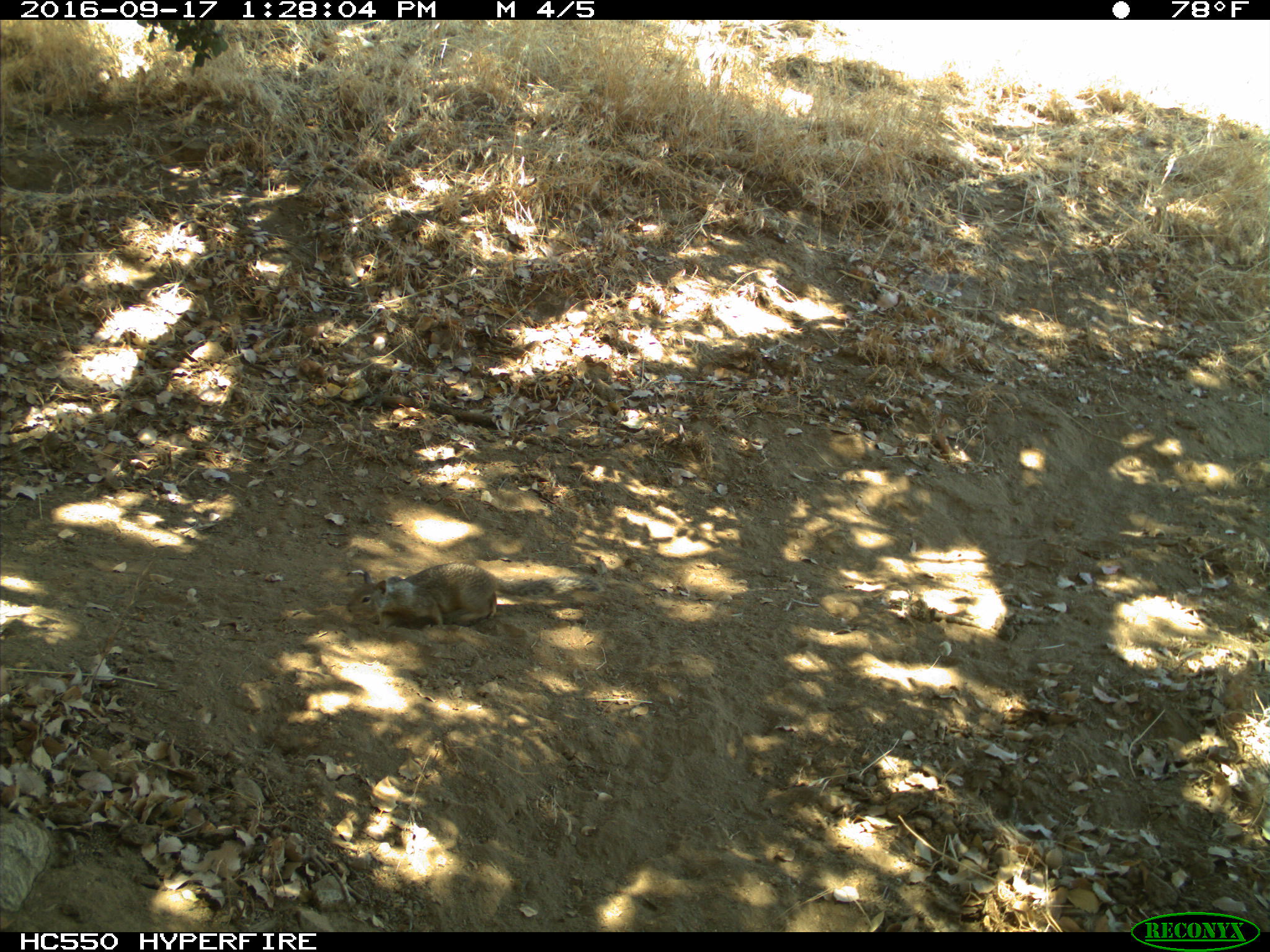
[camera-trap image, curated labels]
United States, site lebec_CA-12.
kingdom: Animalia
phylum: Chordata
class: Mammalia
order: Rodentia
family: Sciuridae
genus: Otospermophilus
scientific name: Otospermophilus beecheyi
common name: california ground squirrel